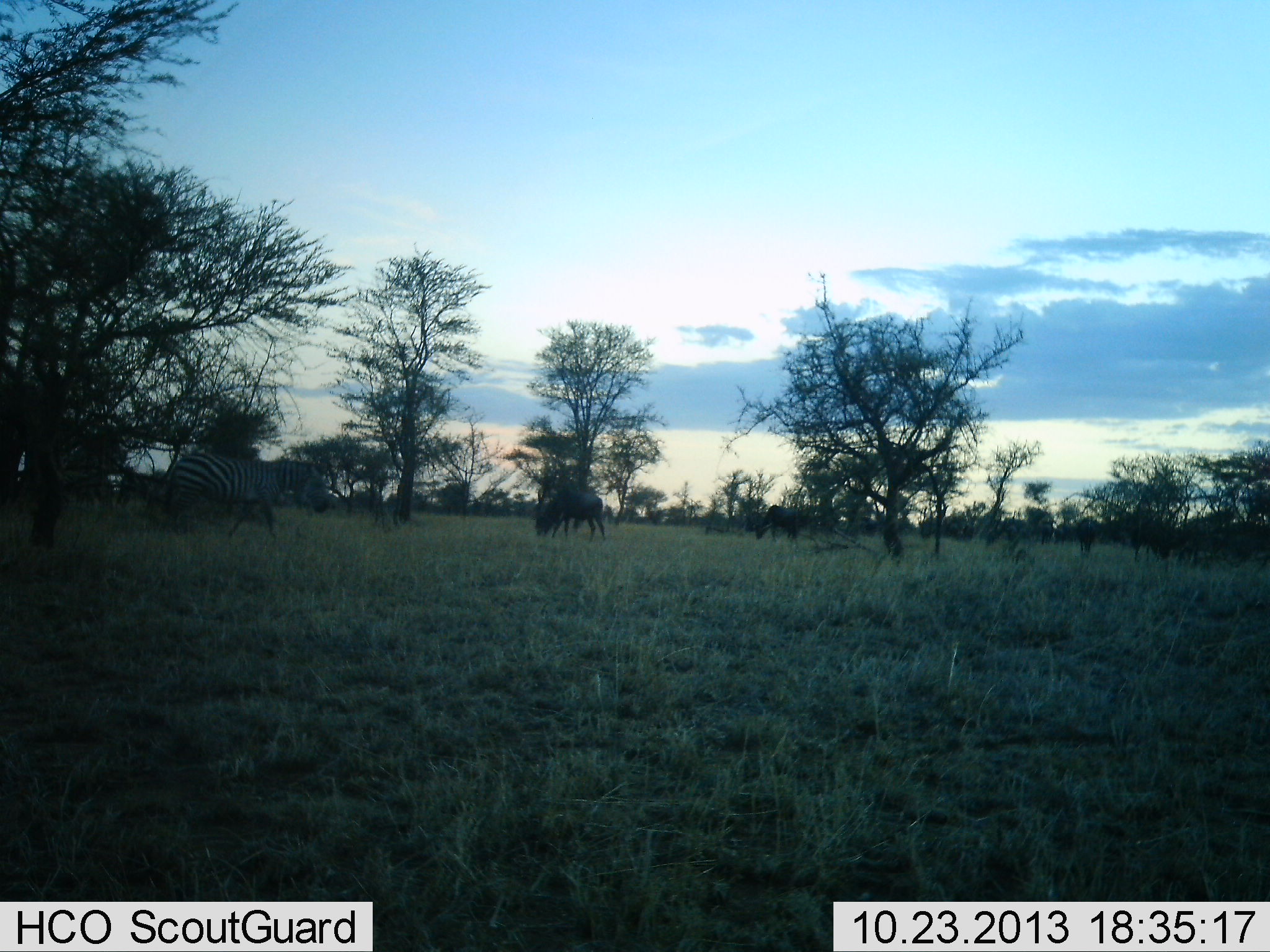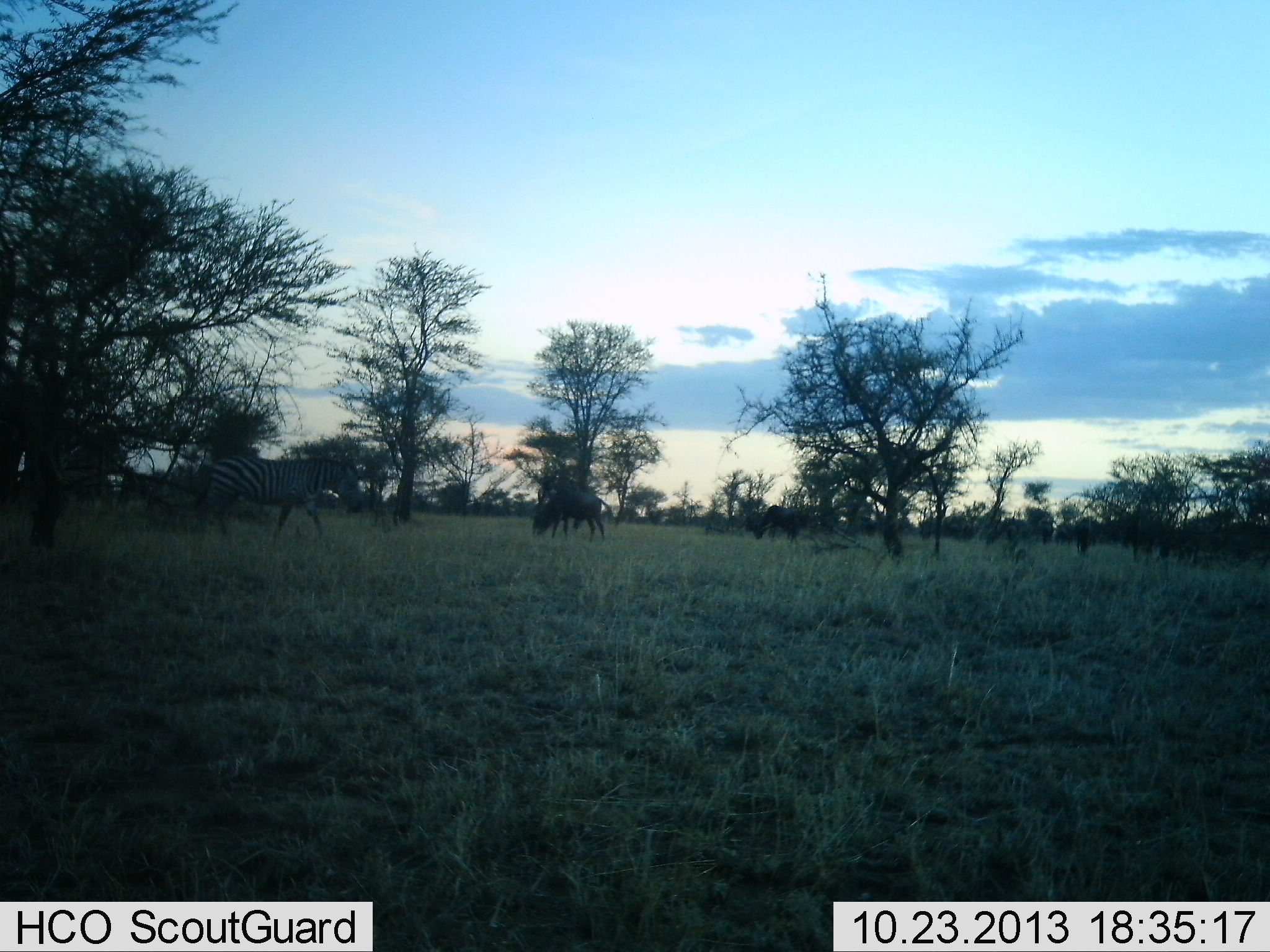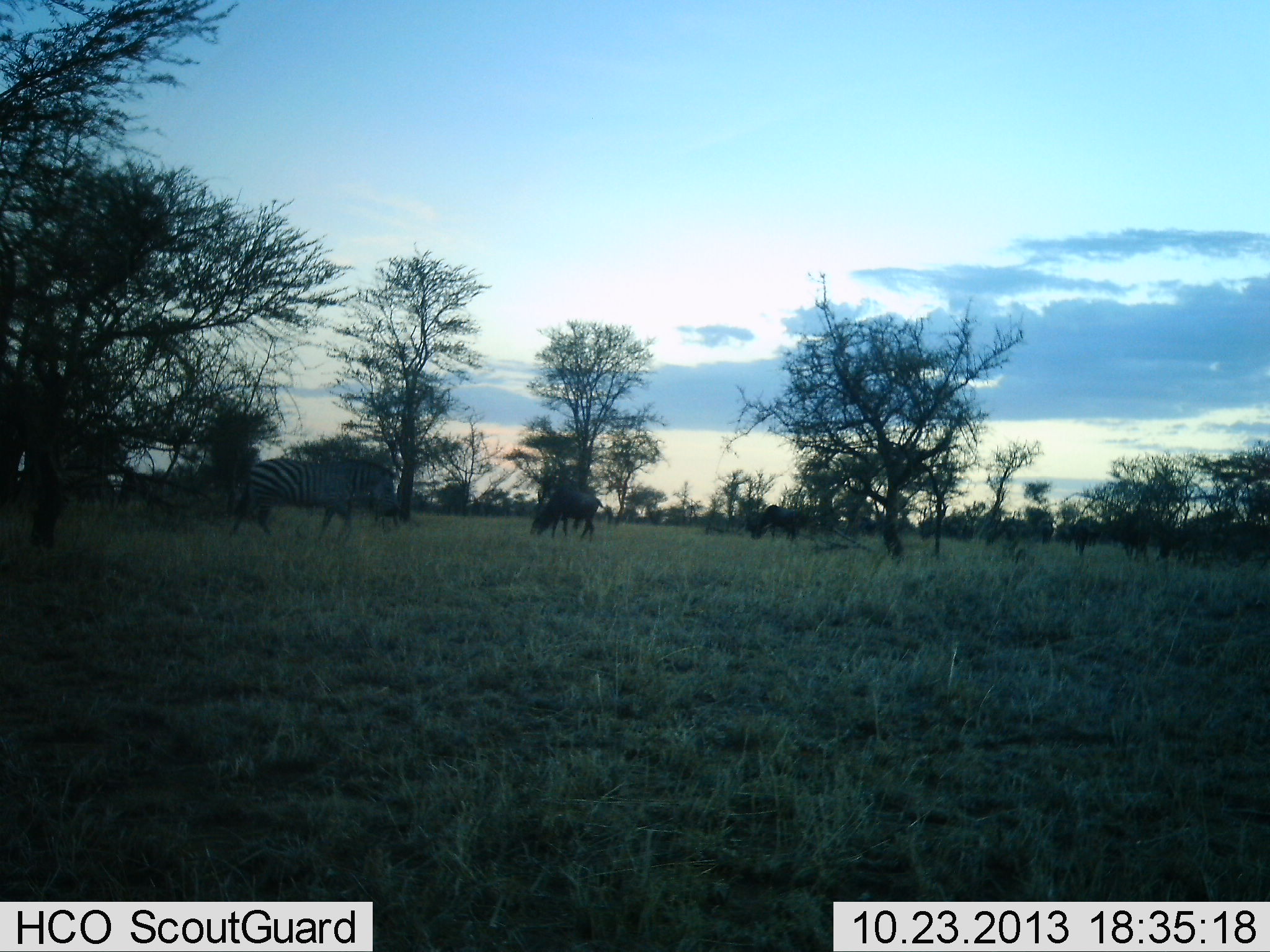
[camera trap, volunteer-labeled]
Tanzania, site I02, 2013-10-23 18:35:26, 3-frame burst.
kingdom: Animalia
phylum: Chordata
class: Mammalia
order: Artiodactyla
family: Bovidae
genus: Connochaetes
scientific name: Connochaetes taurinus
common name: blue wildebeest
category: wildebeest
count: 4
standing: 10%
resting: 10%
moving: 20%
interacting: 10%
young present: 0%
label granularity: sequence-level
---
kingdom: Animalia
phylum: Chordata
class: Mammalia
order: Perissodactyla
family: Equidae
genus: Equus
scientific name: Equus quagga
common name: plains zebra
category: zebra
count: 1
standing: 10%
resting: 0%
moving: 100%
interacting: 0%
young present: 0%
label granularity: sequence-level